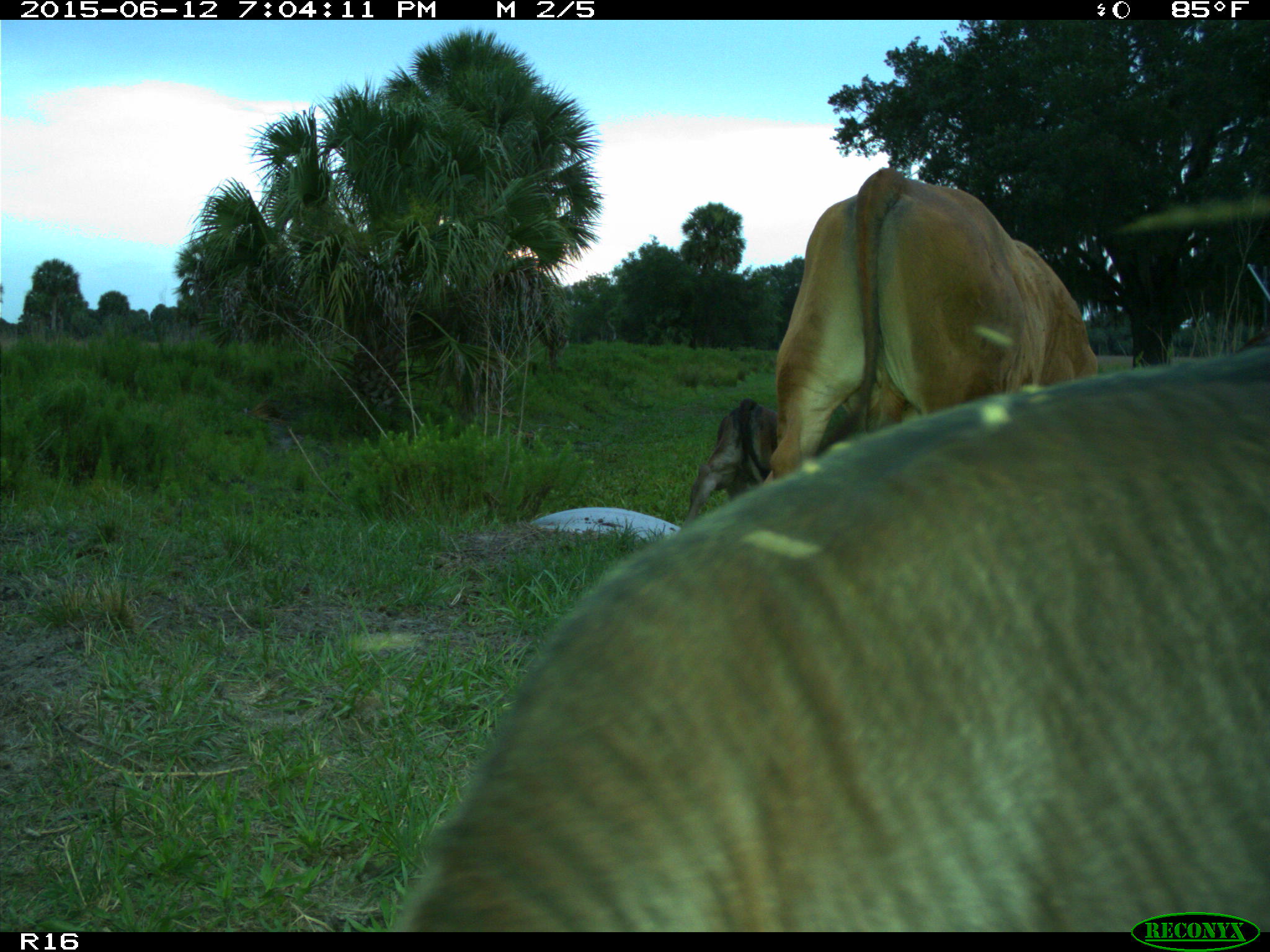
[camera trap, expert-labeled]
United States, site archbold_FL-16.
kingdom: Animalia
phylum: Chordata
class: Mammalia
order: Artiodactyla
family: Bovidae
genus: Bos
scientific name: Bos taurus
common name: domestic cow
Bos taurus (domestic cow).